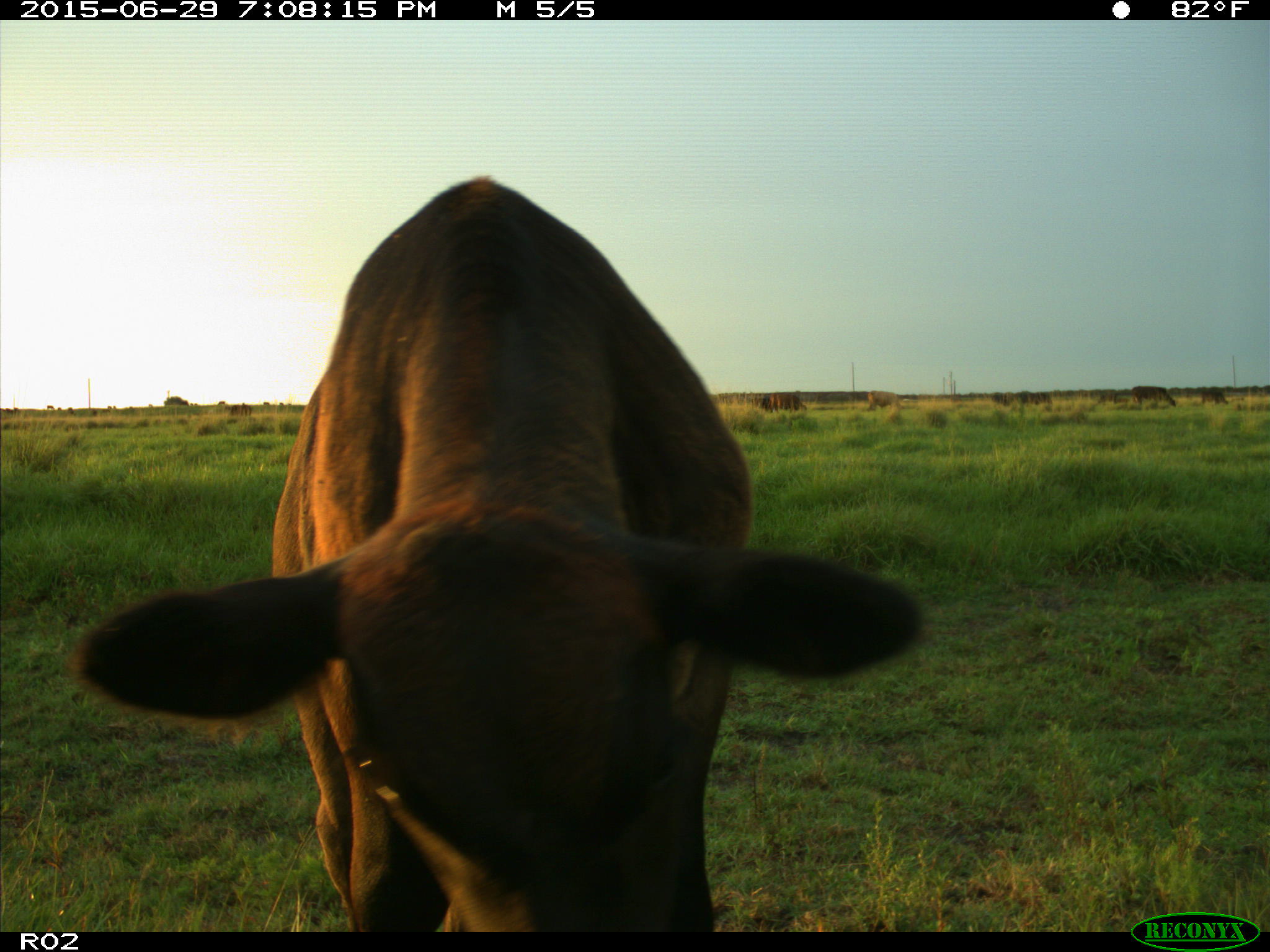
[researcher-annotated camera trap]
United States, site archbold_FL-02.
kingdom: Animalia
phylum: Chordata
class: Mammalia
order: Artiodactyla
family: Bovidae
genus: Bos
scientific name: Bos taurus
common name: domestic cow